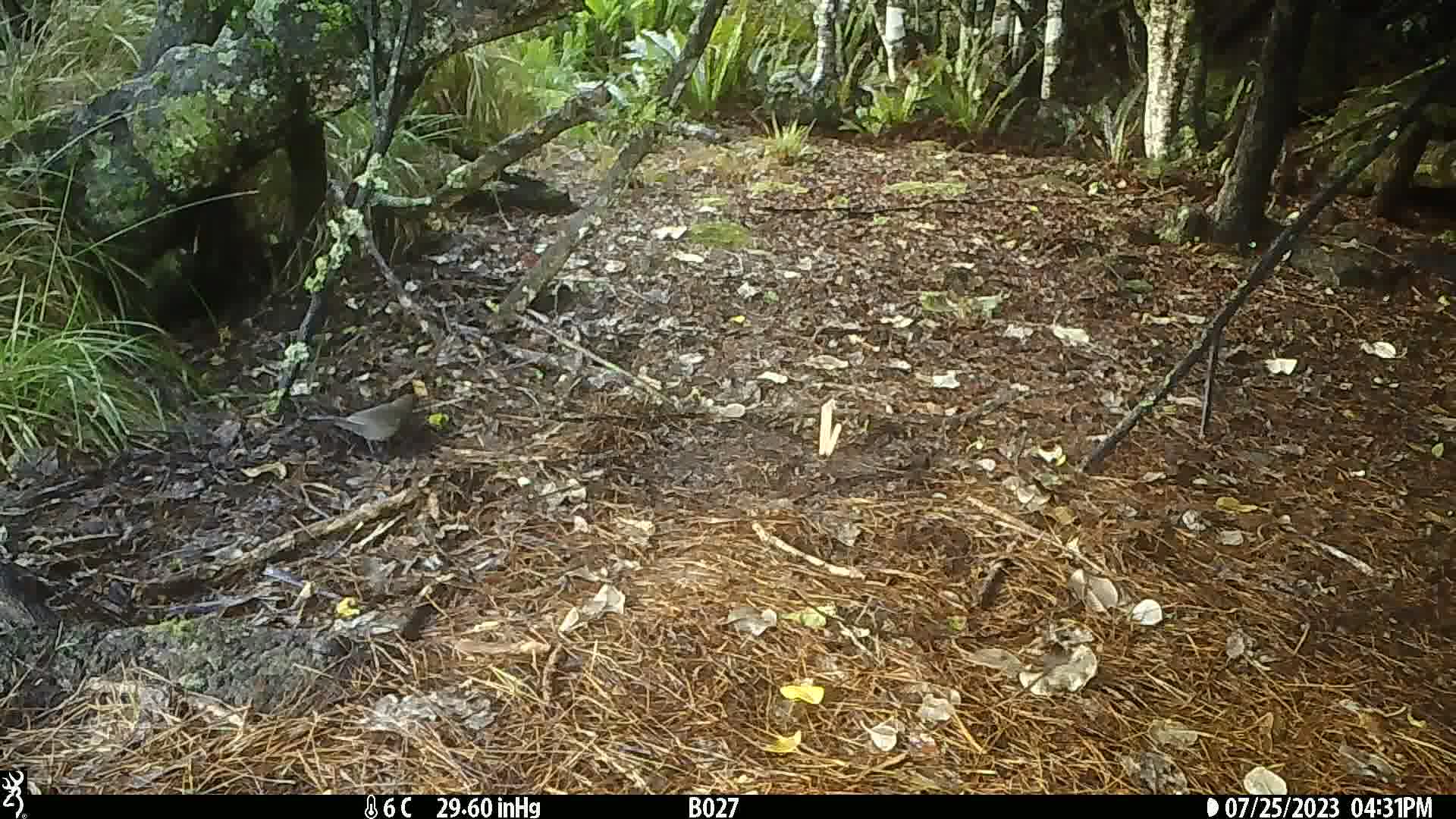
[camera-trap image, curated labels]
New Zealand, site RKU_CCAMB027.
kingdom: Animalia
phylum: Chordata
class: Aves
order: Passeriformes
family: Turdidae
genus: Turdus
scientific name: Turdus merula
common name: eurasian blackbird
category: blackbird